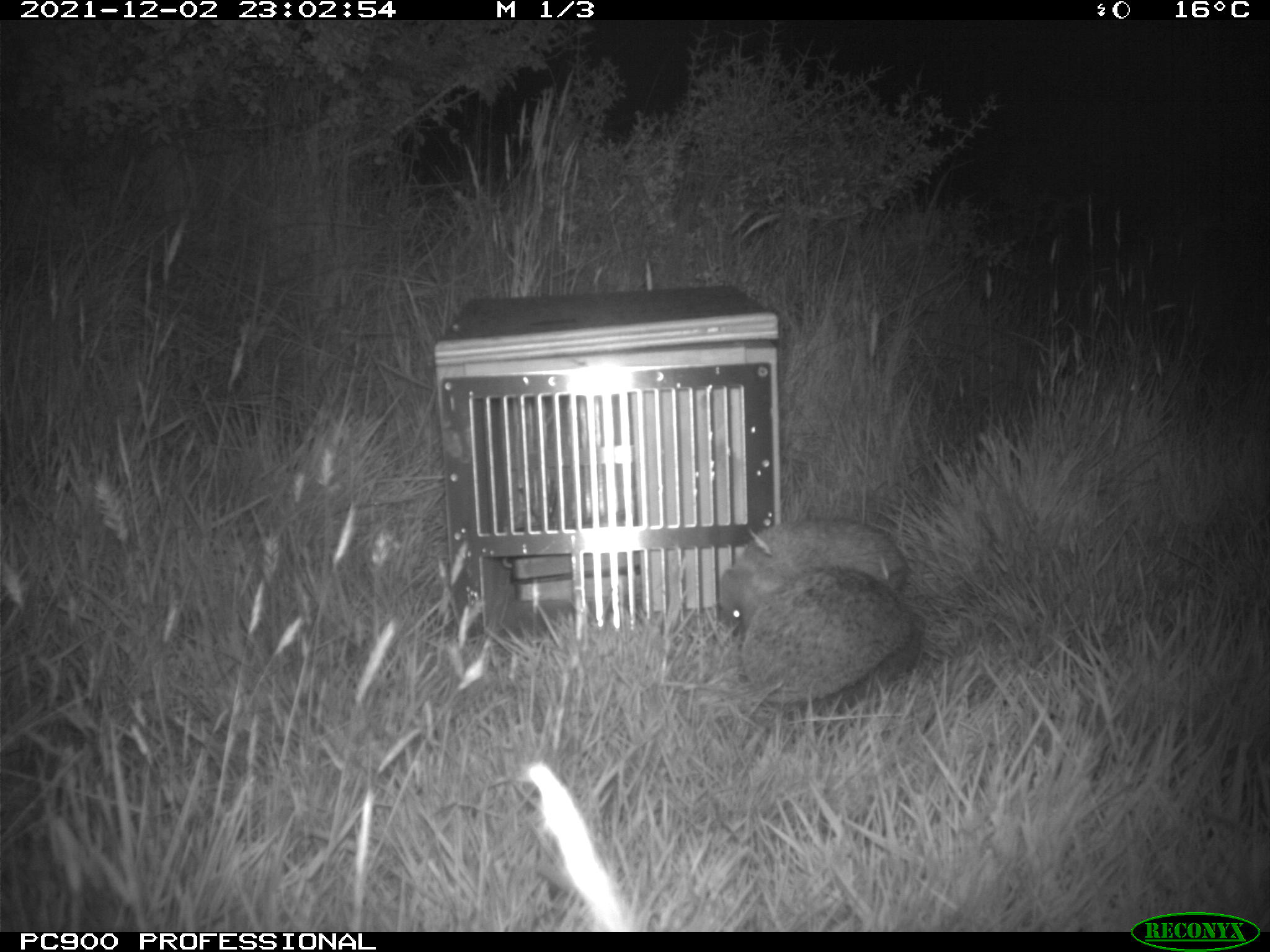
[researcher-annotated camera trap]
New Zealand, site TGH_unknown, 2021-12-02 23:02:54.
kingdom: Animalia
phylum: Chordata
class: Mammalia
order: Eulipotyphla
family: Erinaceidae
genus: Erinaceus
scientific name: Erinaceus europaeus europaeus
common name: european hedgehog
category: hedgehog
Hedgehog (european hedgehog) (Erinaceus europaeus europaeus).